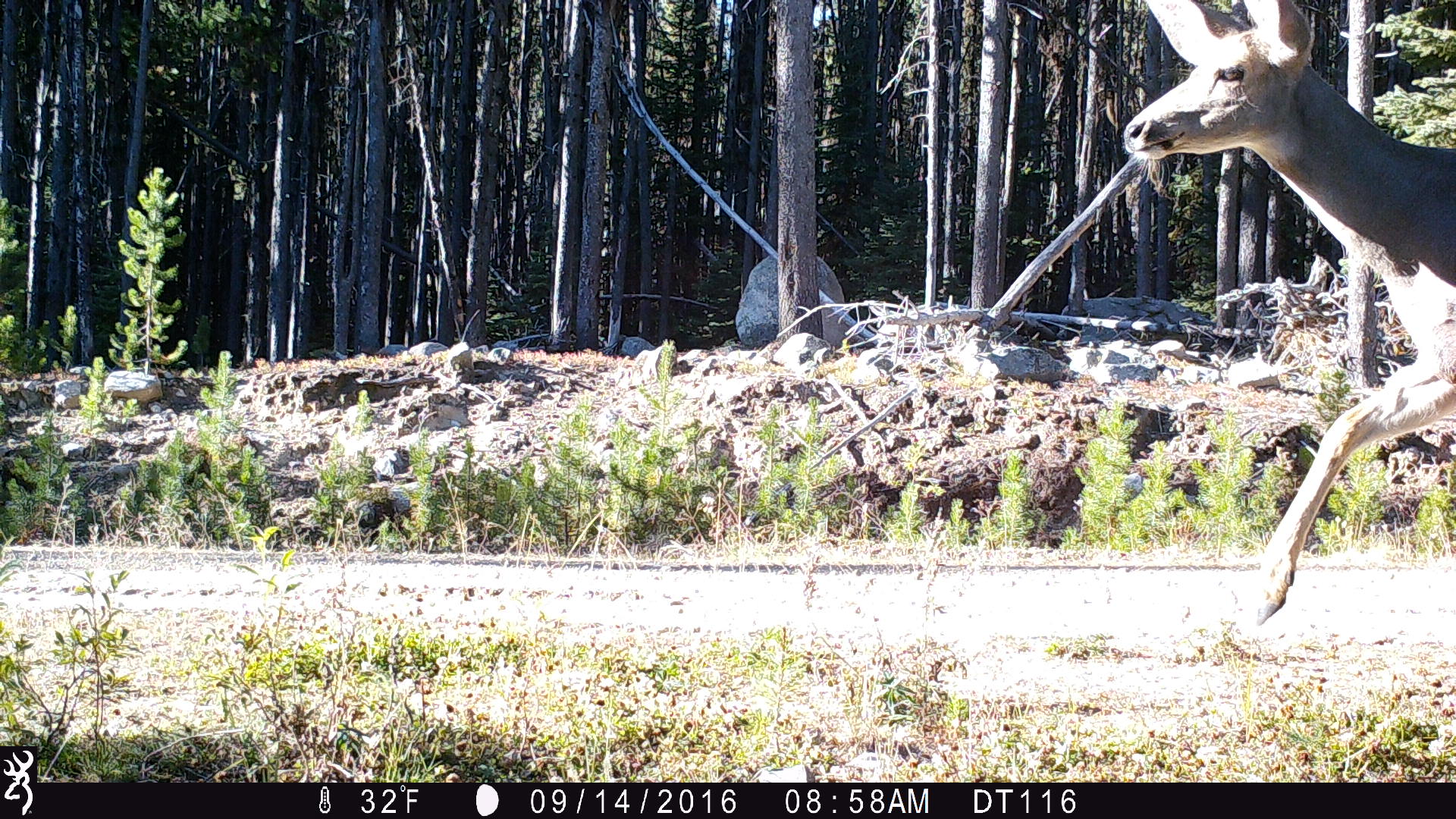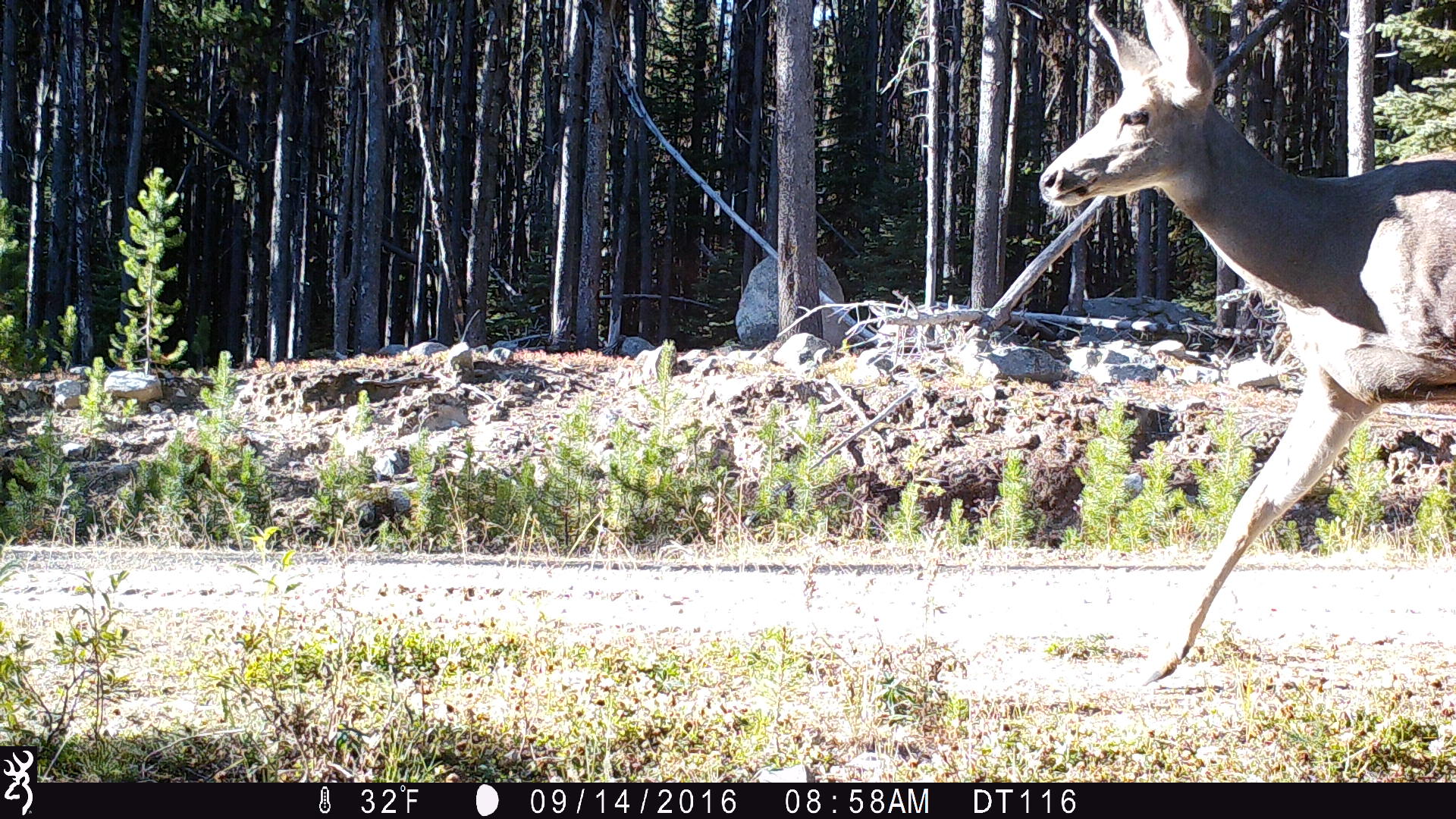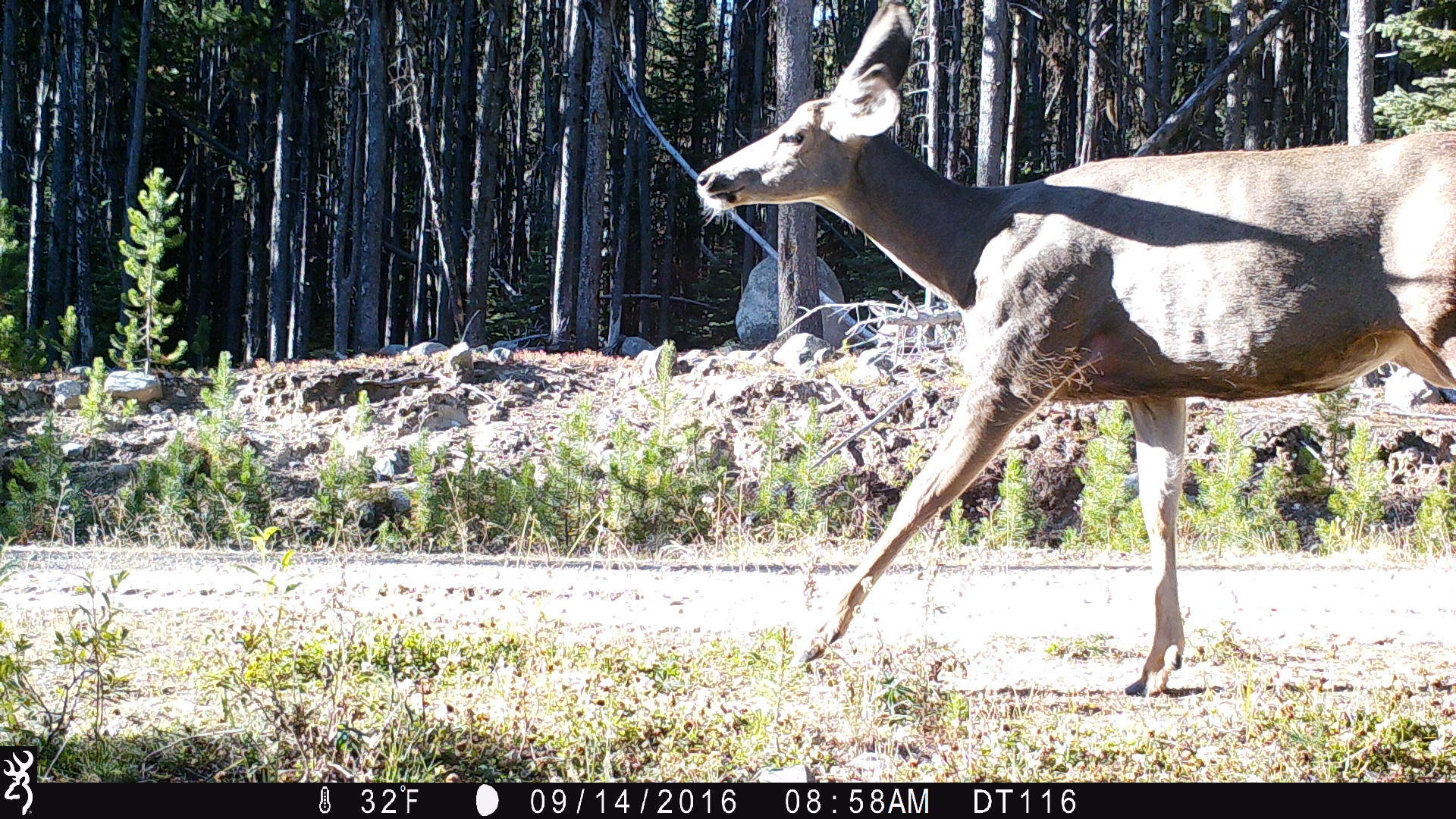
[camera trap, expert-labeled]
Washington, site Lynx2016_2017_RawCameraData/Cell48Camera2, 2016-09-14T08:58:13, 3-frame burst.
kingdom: Animalia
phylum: Chordata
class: Mammalia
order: Artiodactyla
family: Cervidae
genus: Odocoileus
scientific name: Odocoileus hemionus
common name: mule deer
Odocoileus hemionus (mule deer). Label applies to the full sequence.